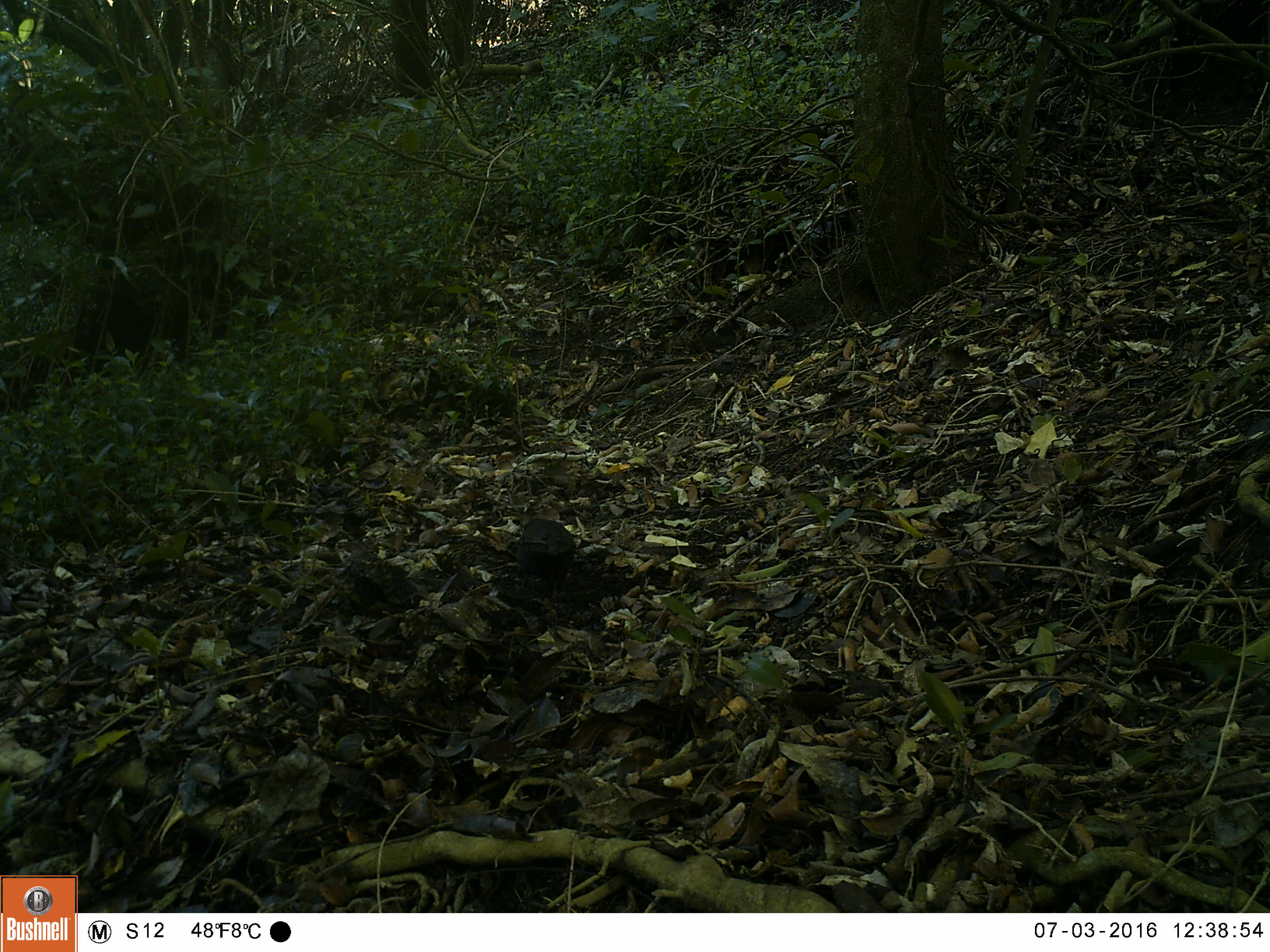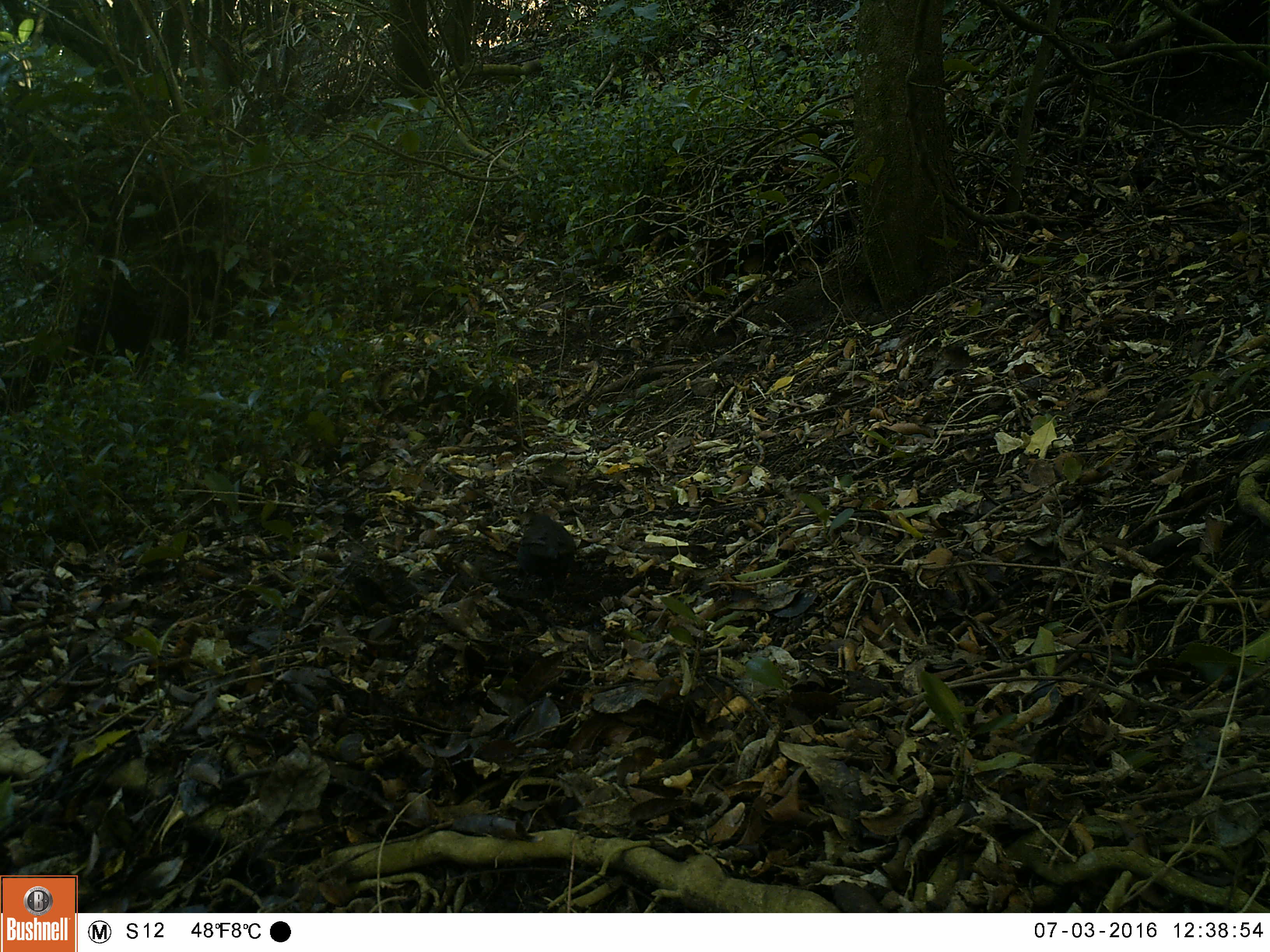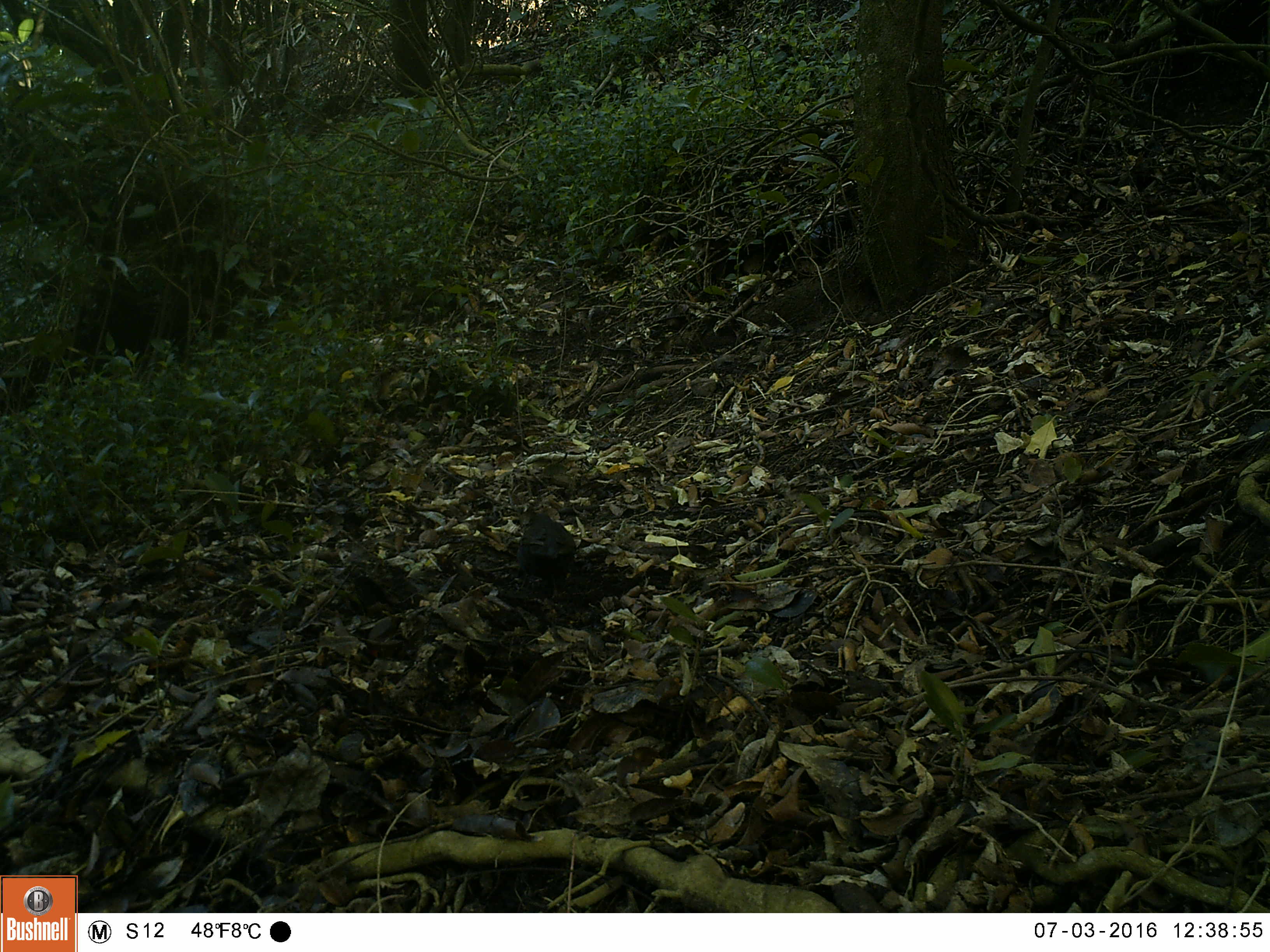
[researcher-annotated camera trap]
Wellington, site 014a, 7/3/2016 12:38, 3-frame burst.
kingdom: Animalia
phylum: Chordata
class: Aves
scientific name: Aves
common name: bird